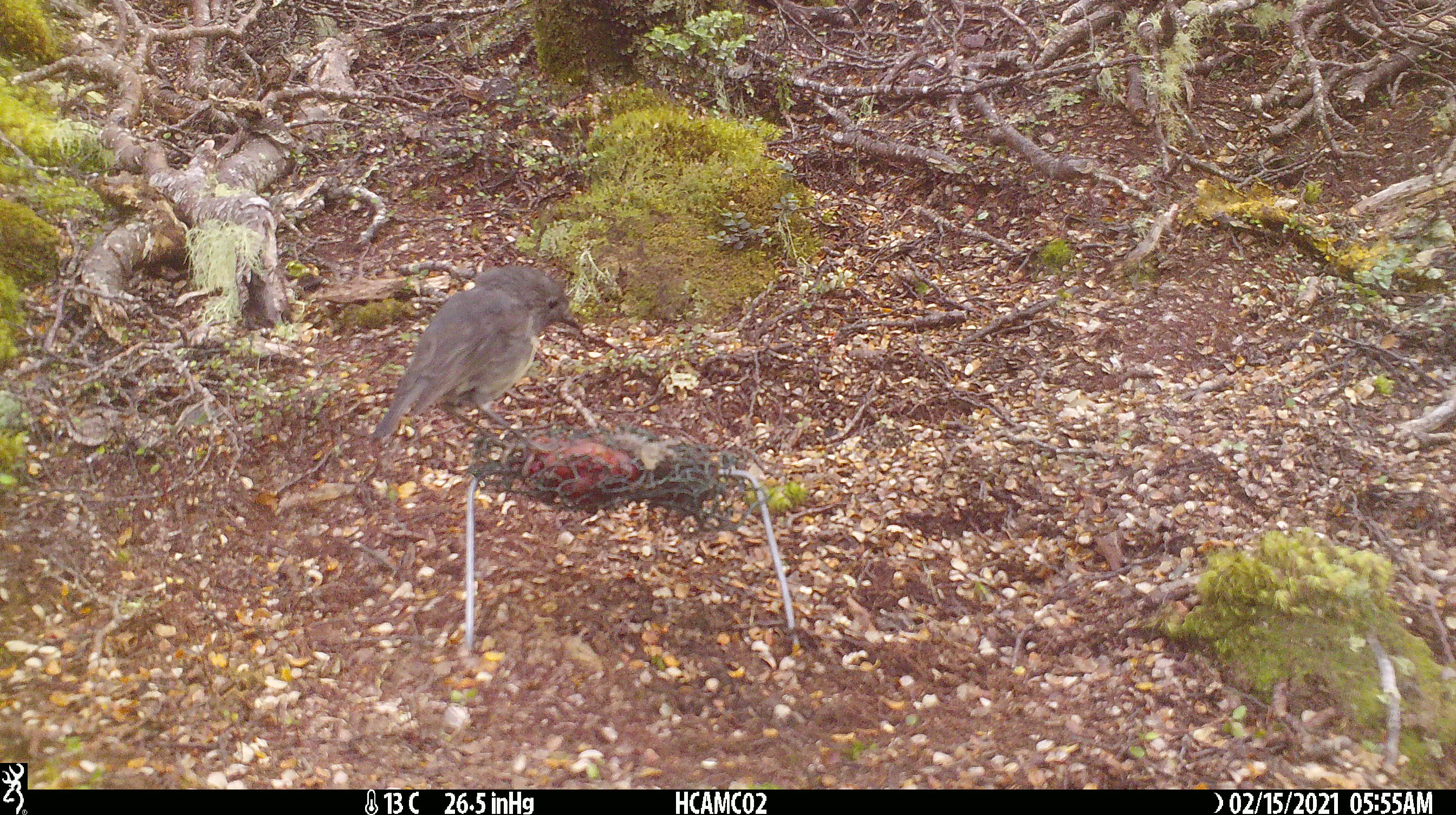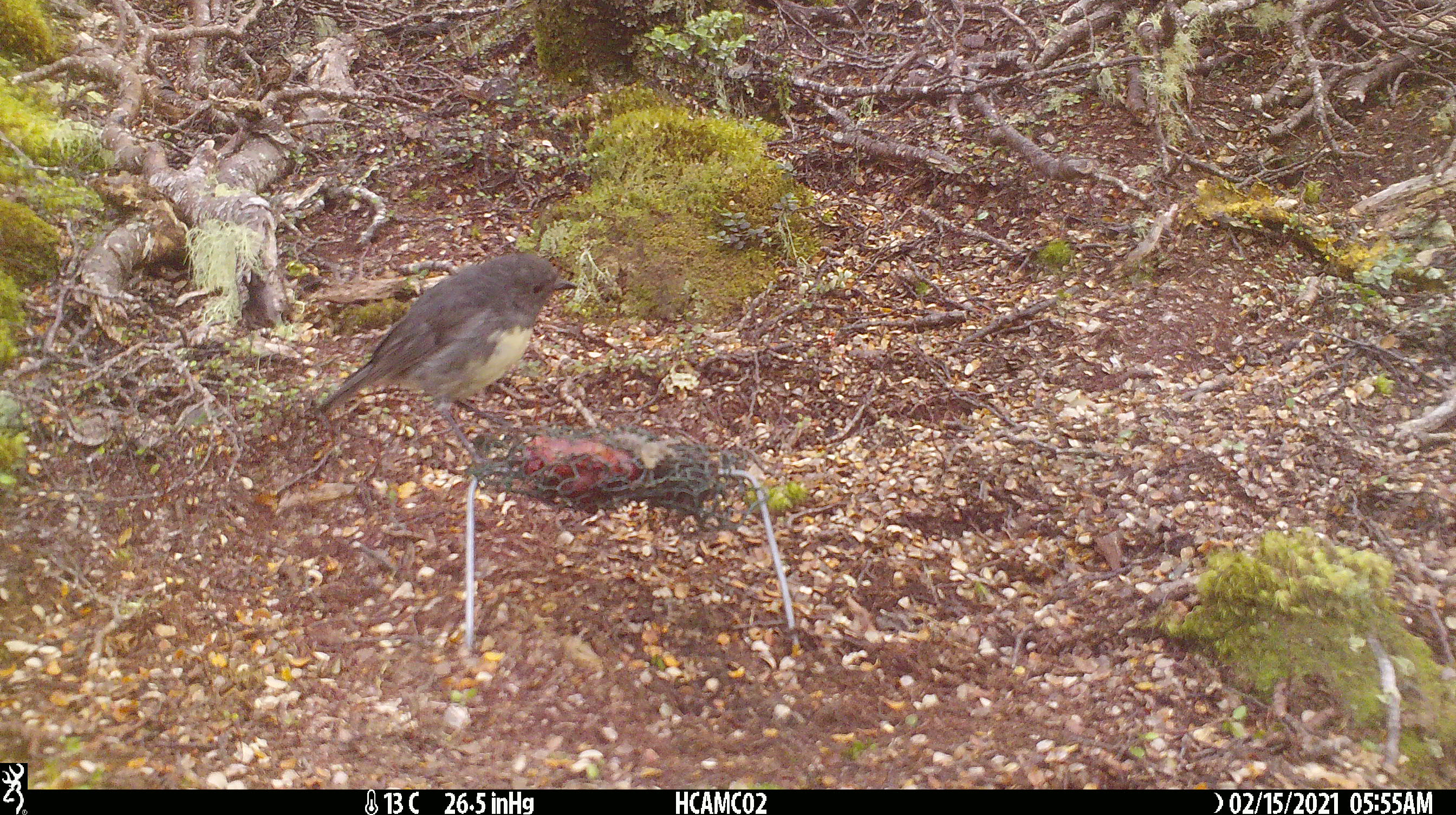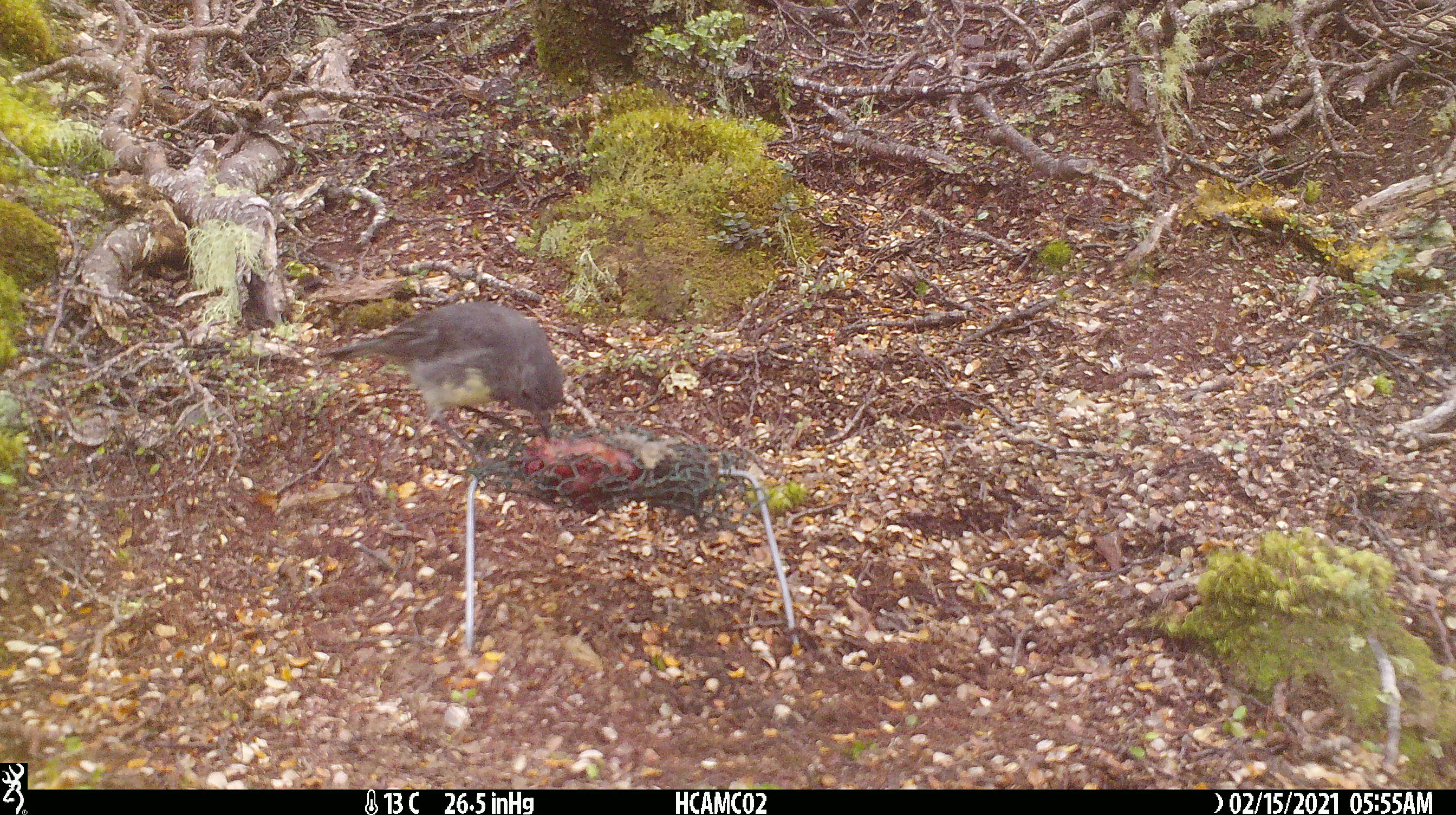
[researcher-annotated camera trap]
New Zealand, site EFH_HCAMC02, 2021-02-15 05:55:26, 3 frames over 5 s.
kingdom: Animalia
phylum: Chordata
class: Aves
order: Passeriformes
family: Petroicidae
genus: Petroica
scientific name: Petroica australis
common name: new zealand robin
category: robin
Robin (new zealand robin) (Petroica australis).